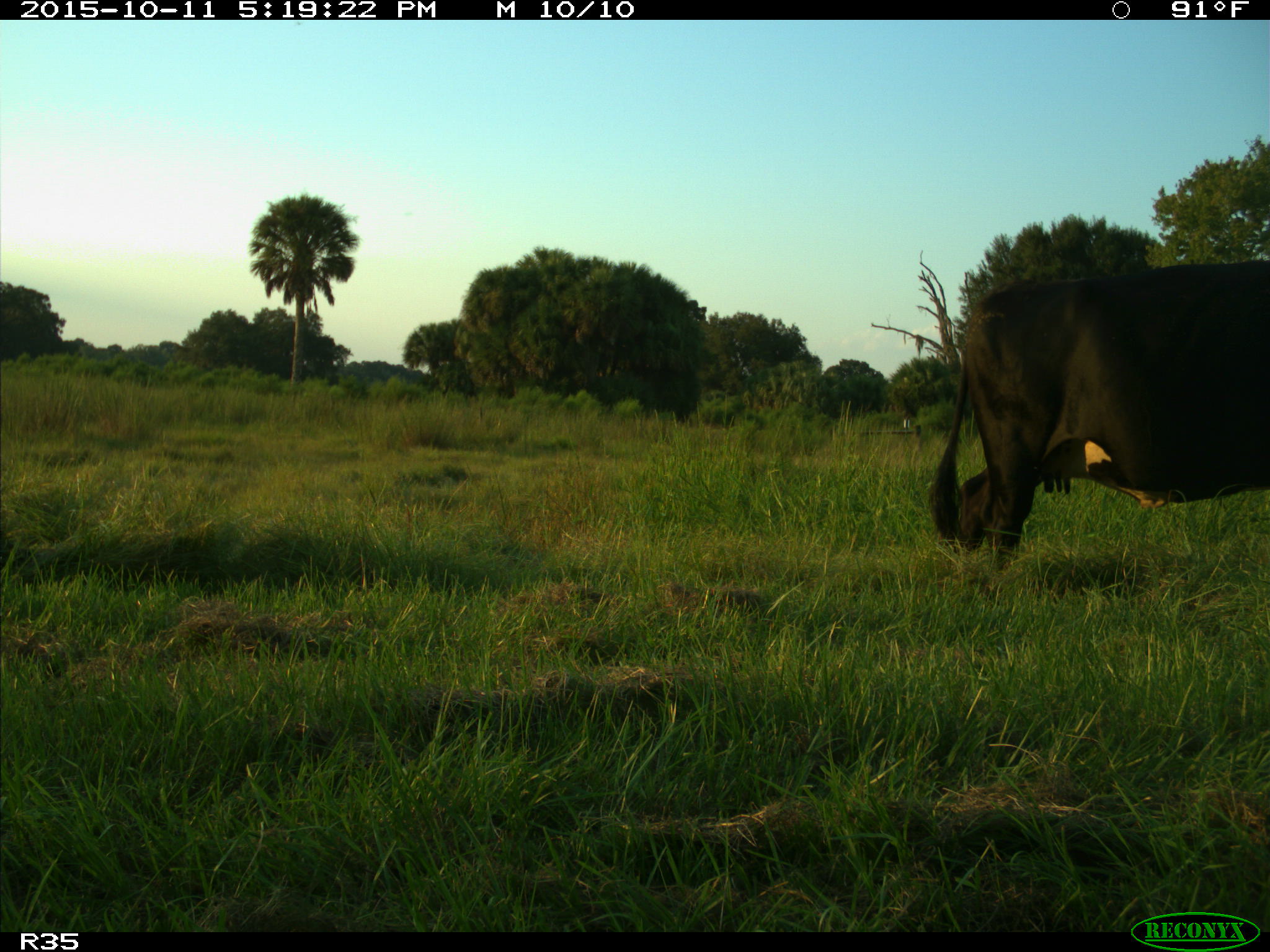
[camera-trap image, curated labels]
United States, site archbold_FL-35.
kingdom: Animalia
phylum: Chordata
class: Mammalia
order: Artiodactyla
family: Bovidae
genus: Bos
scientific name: Bos taurus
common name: domestic cow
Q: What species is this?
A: Bos taurus (domestic cow).